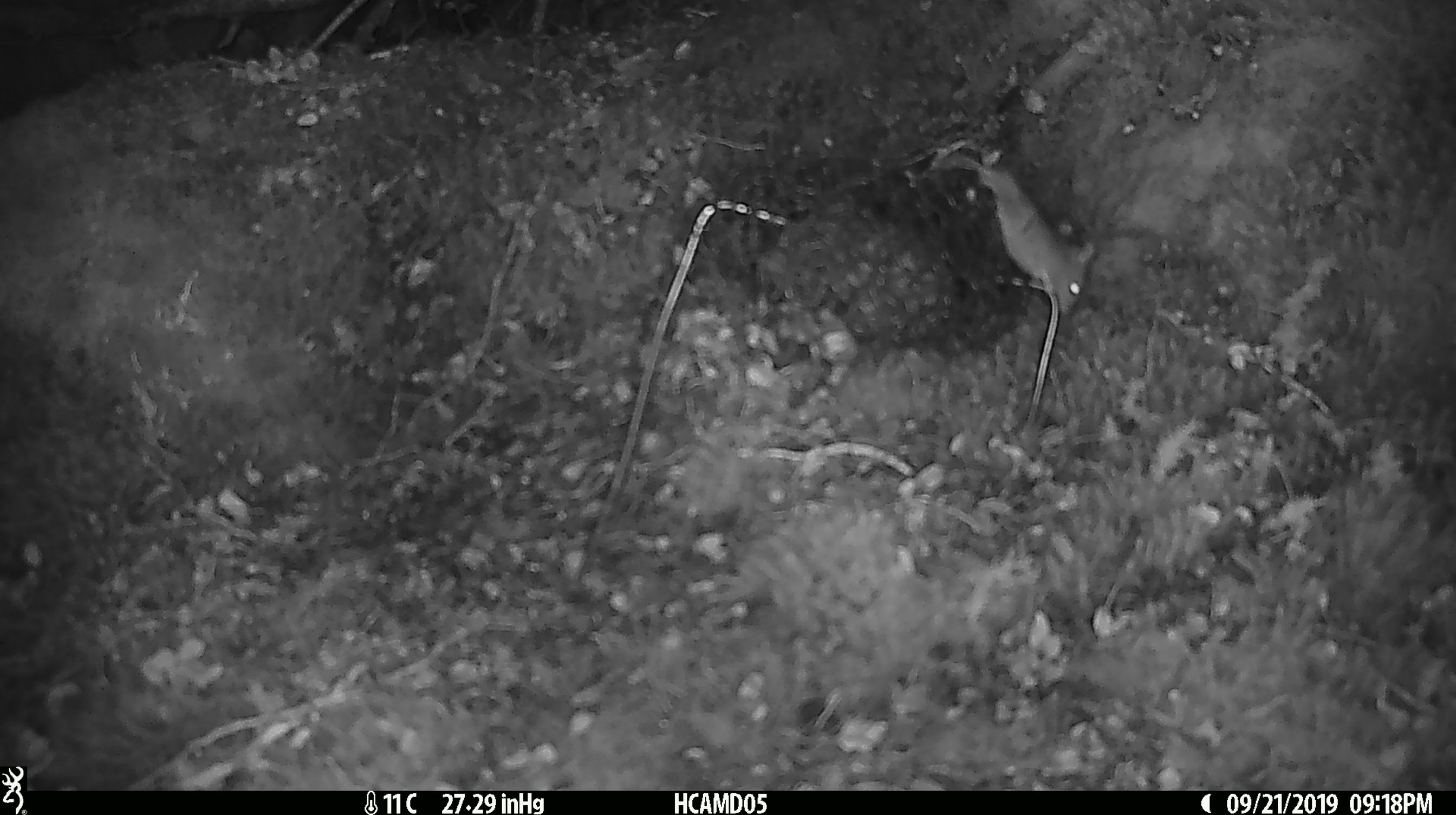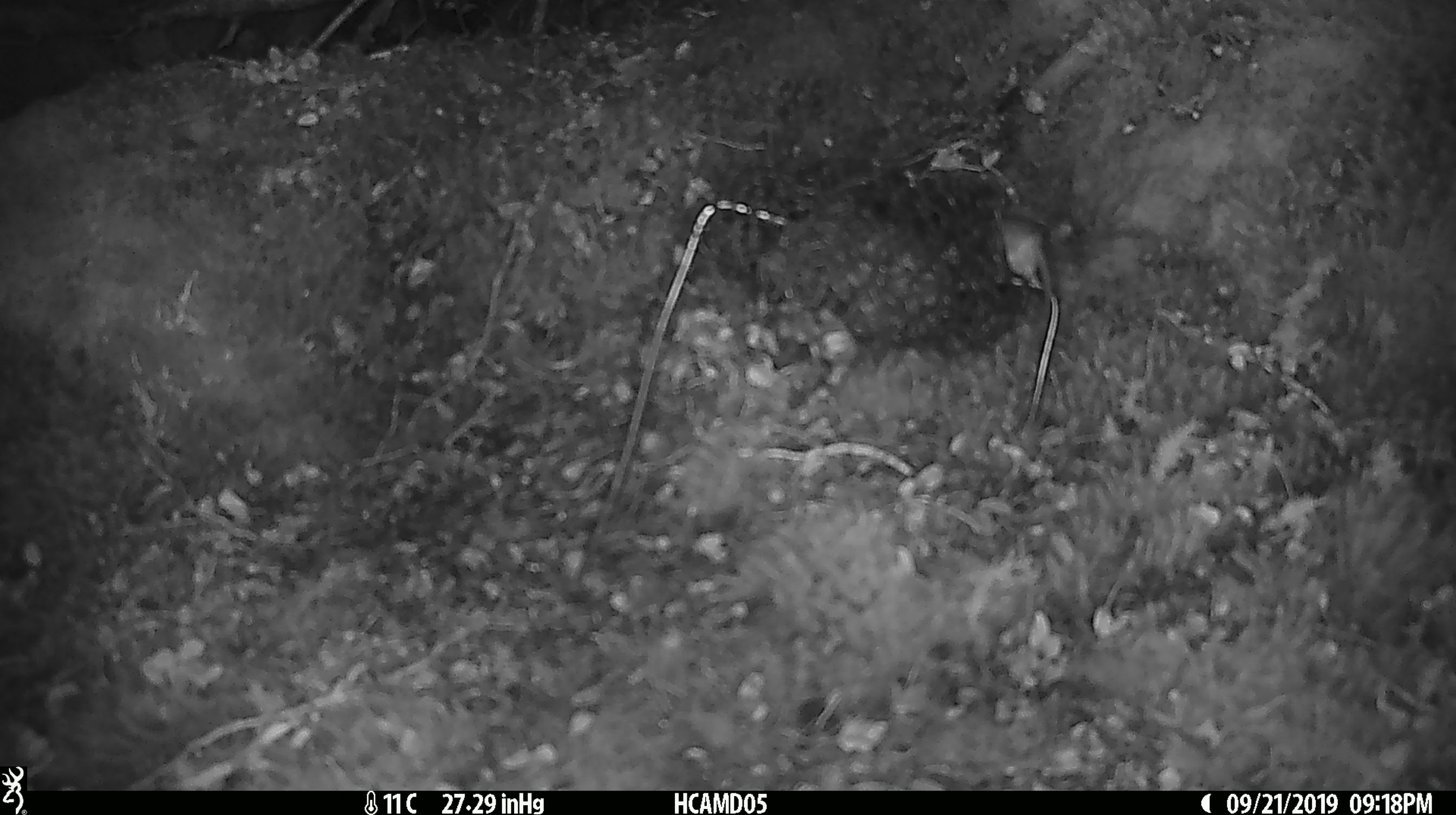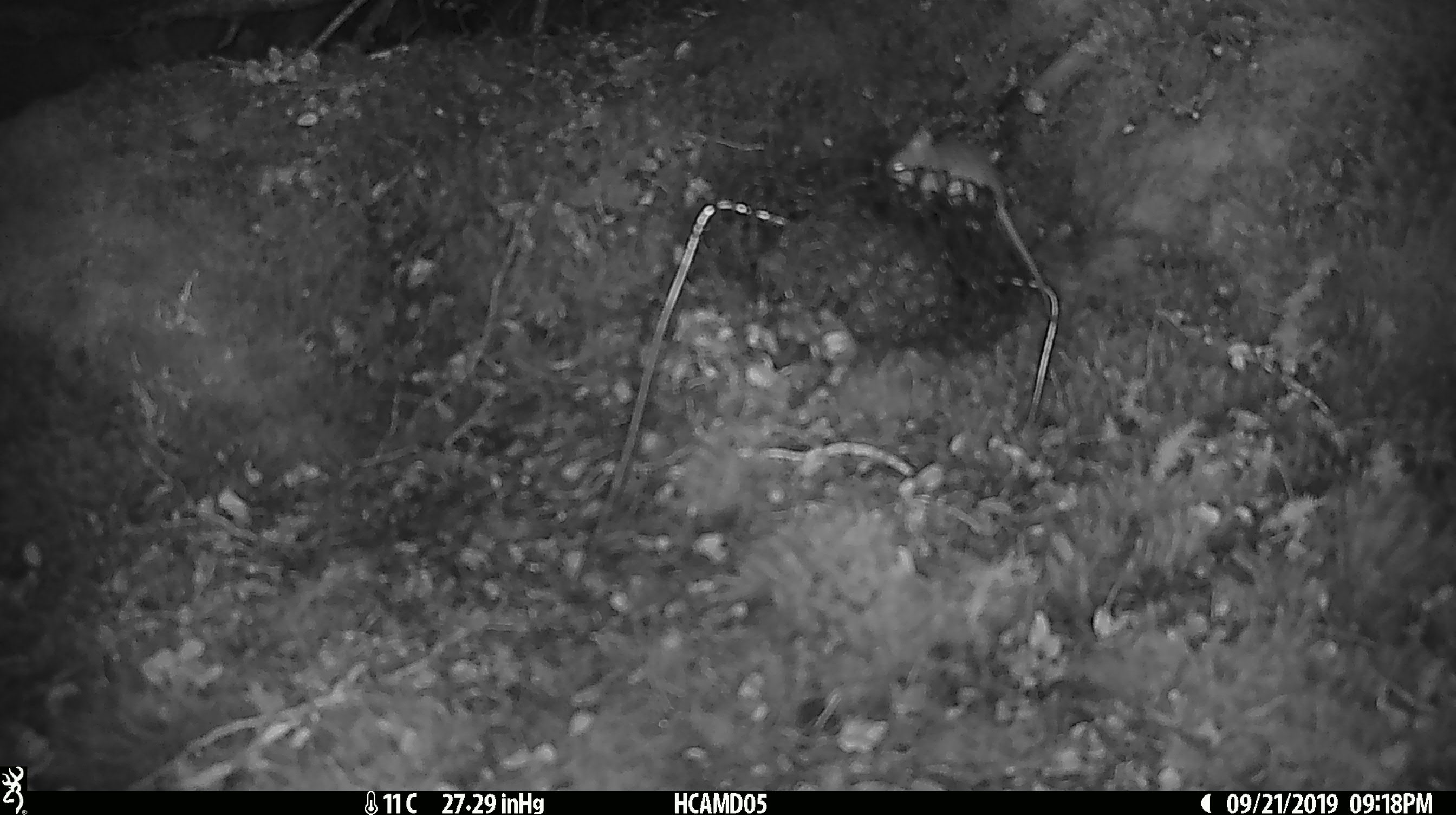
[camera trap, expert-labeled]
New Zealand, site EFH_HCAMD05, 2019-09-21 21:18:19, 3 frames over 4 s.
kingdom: Animalia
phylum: Chordata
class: Mammalia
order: Rodentia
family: Muridae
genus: Mus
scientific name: Mus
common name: mouse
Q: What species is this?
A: Mouse (Mus).